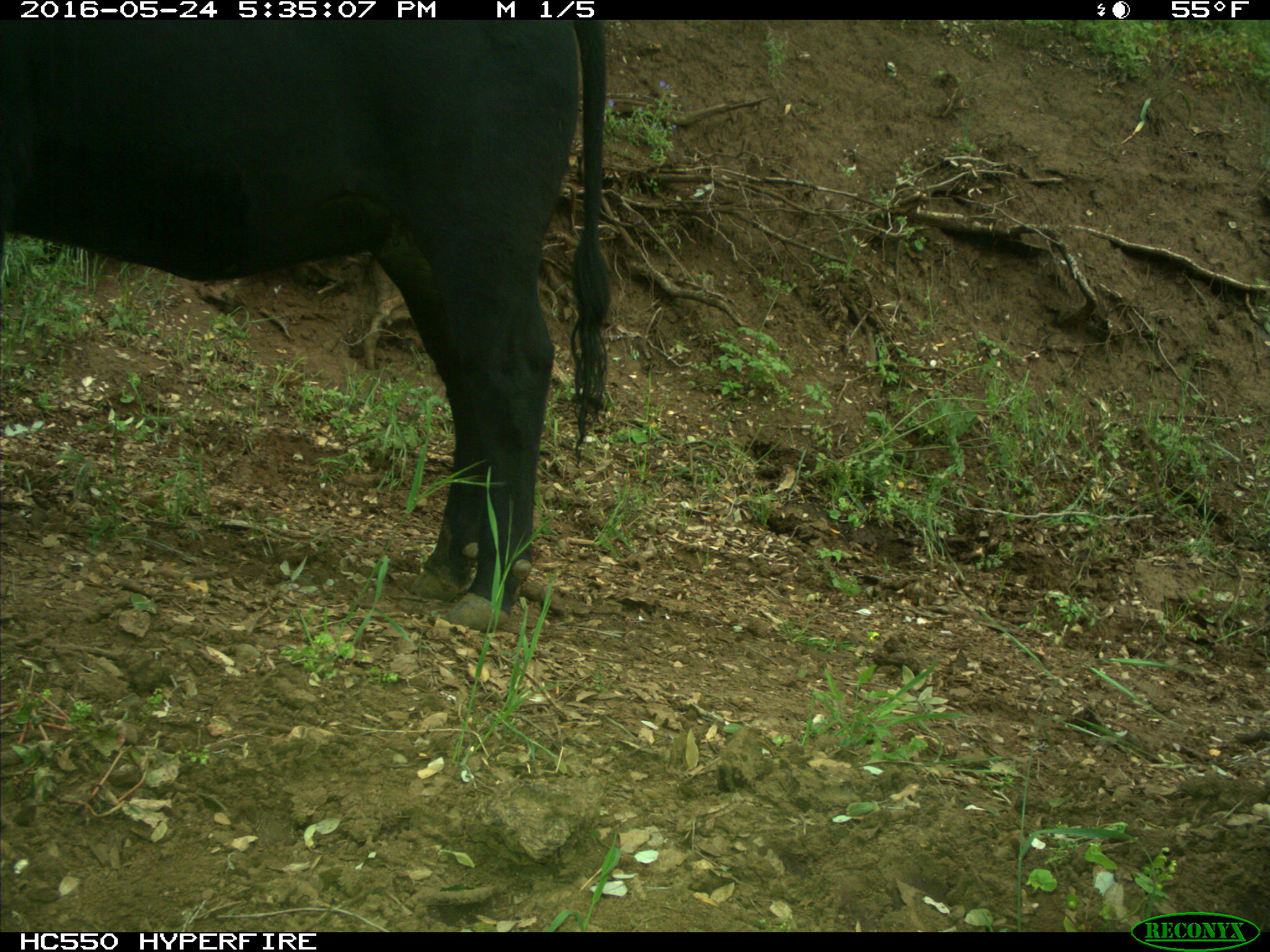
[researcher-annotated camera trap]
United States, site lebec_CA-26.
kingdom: Animalia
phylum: Chordata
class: Mammalia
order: Artiodactyla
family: Bovidae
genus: Bos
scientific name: Bos taurus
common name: domestic cow